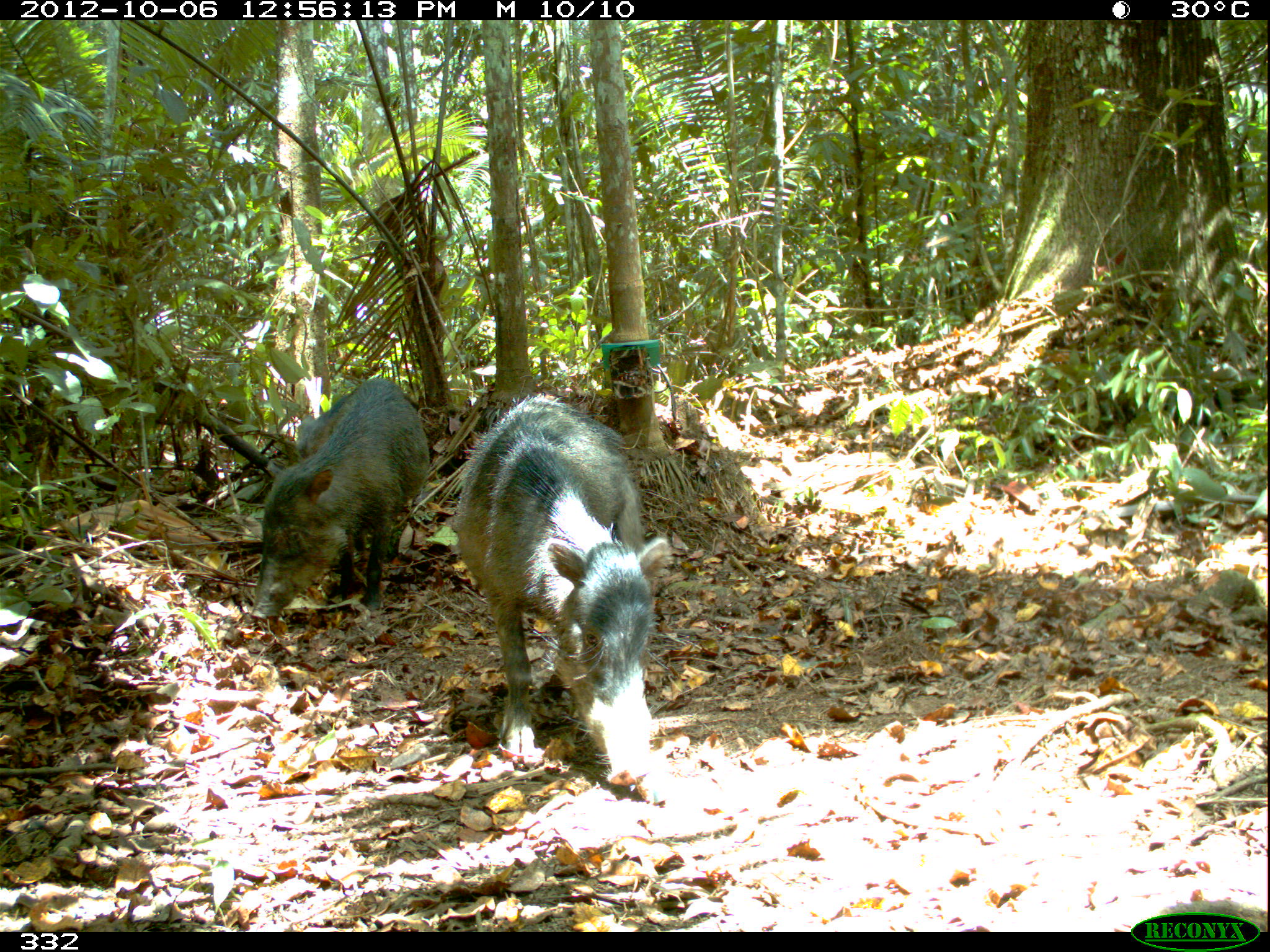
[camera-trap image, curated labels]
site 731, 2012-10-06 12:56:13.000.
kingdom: Animalia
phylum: Chordata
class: Mammalia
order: Artiodactyla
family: Tayassuidae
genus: Tayassu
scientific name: Tayassu pecari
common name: white-lipped peccary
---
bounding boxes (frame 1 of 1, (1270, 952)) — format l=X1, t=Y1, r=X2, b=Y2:
tayassu pecari: l=453, t=388, r=669, b=807; l=249, t=373, r=432, b=619